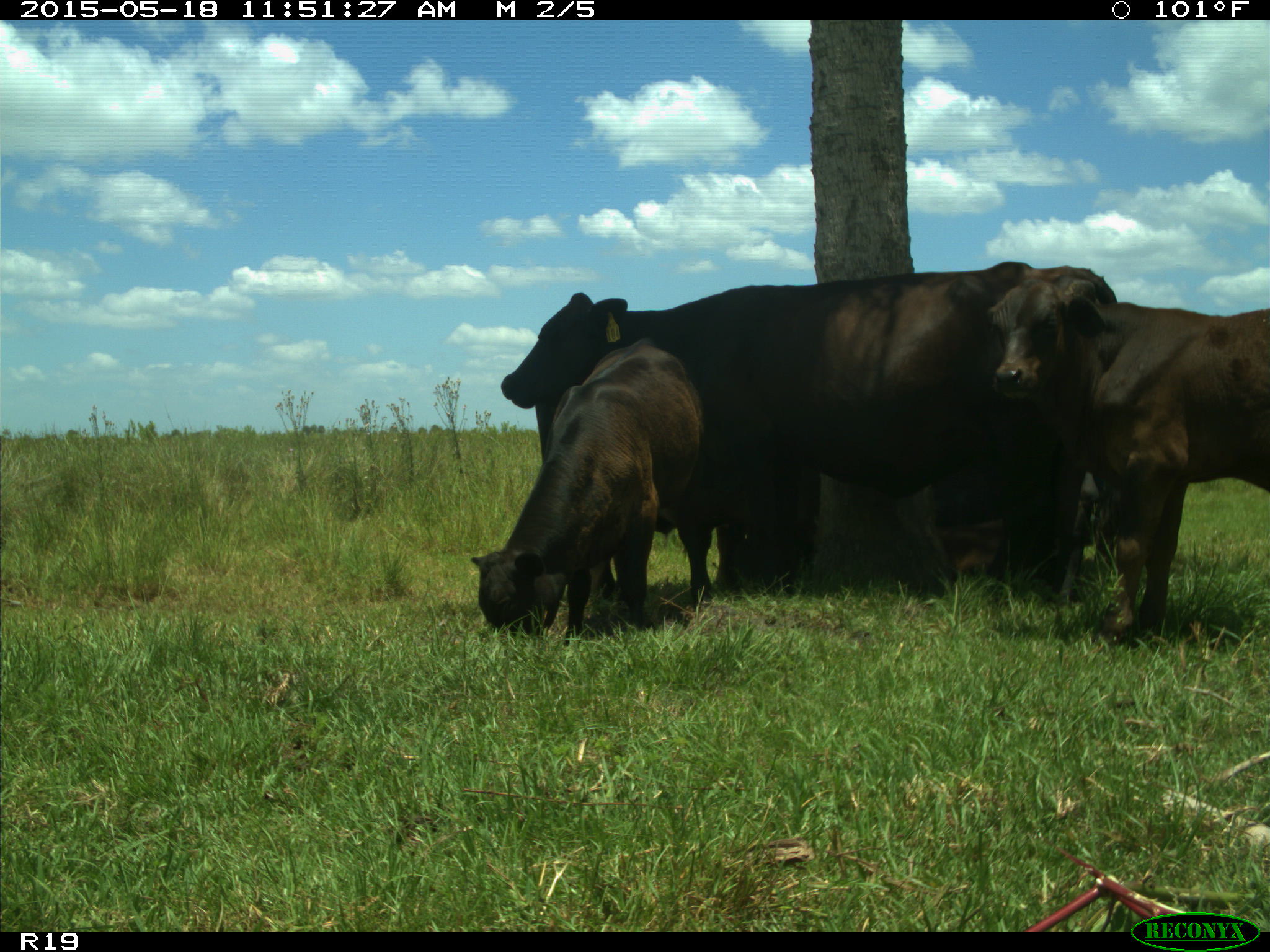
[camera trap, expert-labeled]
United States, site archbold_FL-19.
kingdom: Animalia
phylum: Chordata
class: Mammalia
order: Artiodactyla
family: Bovidae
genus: Bos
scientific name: Bos taurus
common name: domestic cow